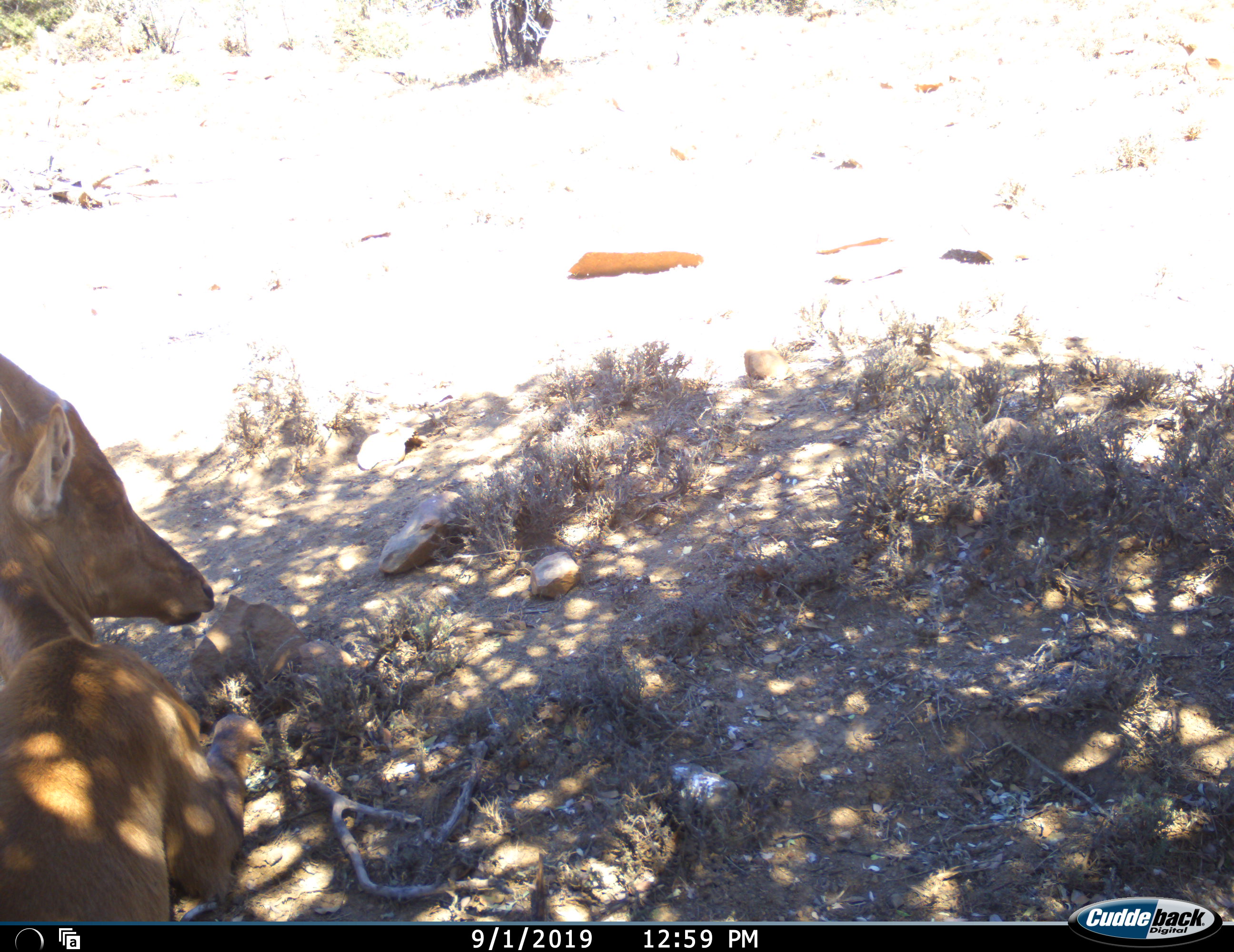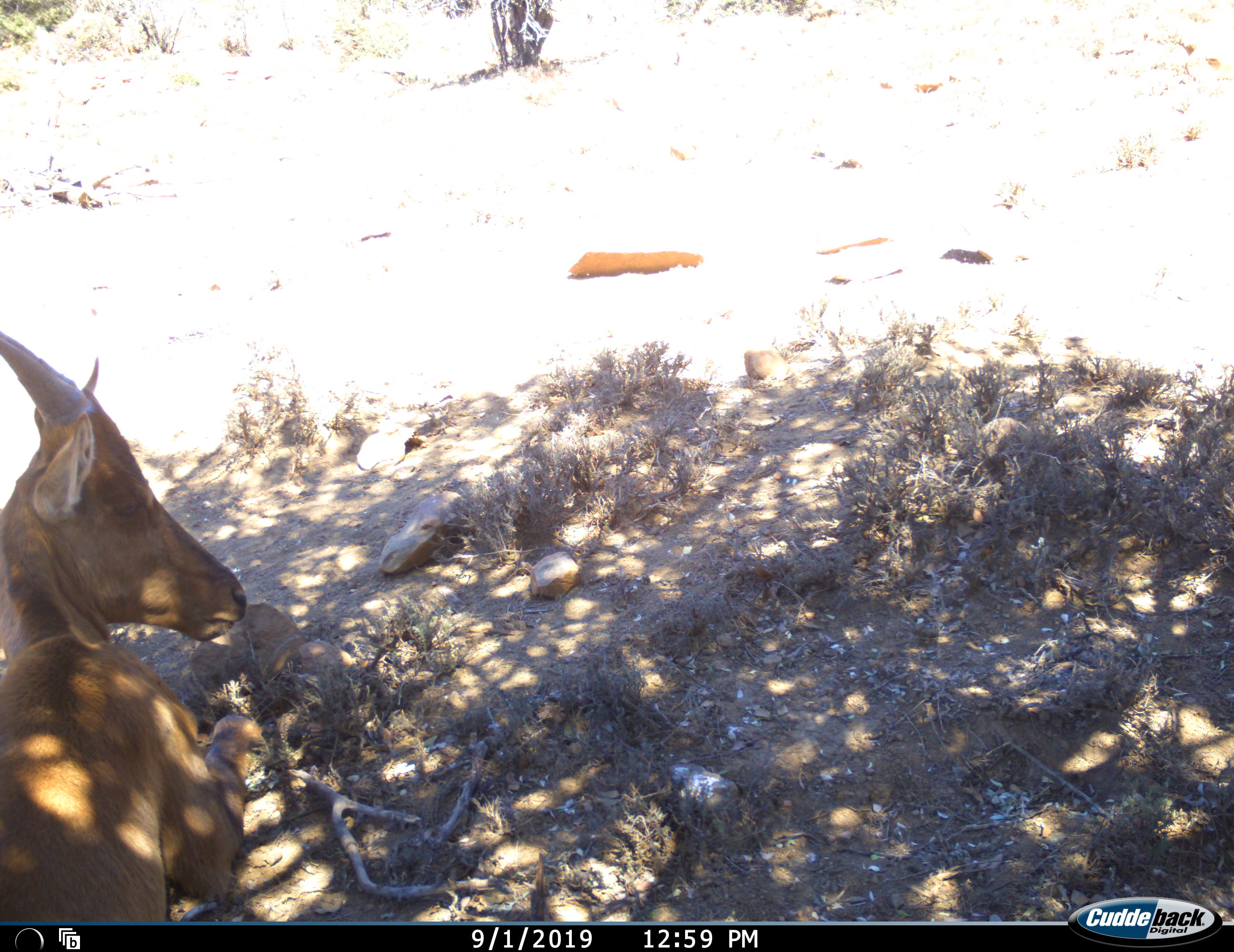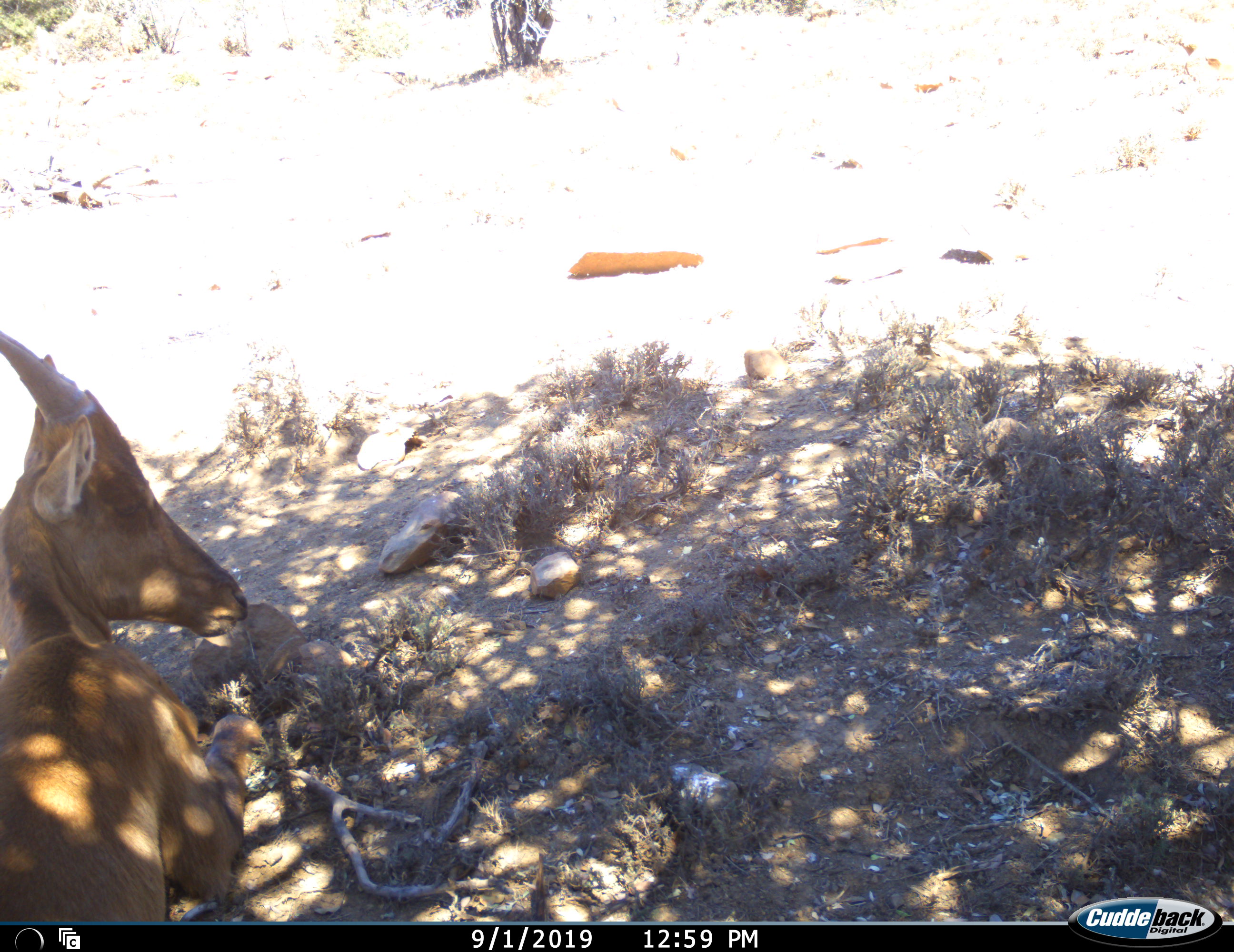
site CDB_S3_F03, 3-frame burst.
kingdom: Animalia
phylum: Chordata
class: Mammalia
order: Artiodactyla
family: Bovidae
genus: Alcelaphus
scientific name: Alcelaphus buselaphus caama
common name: red hartebeest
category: hartebeestred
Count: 1.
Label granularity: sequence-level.